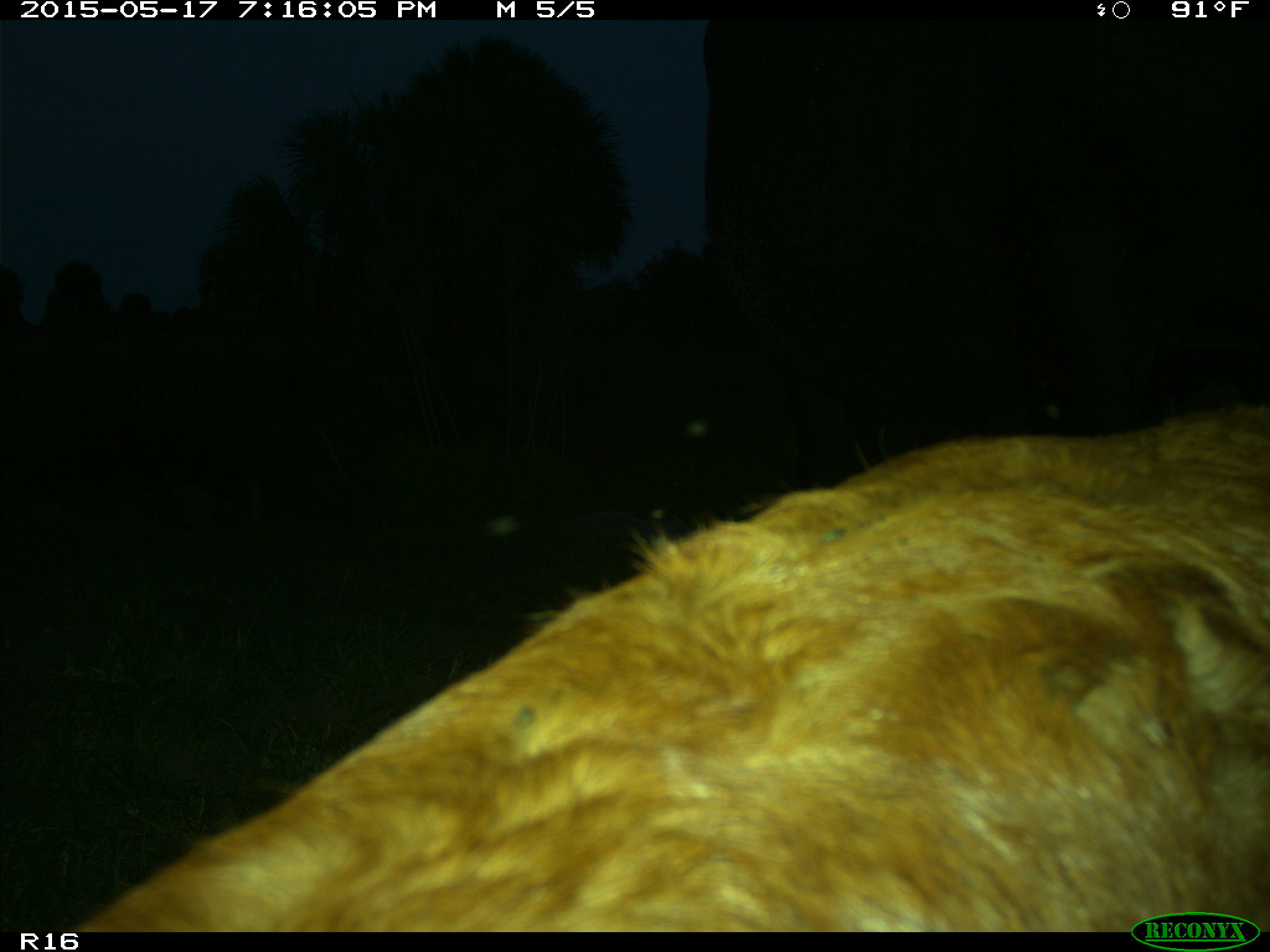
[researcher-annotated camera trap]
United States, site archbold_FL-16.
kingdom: Animalia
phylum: Chordata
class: Mammalia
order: Artiodactyla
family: Bovidae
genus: Bos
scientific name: Bos taurus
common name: domestic cow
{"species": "Bos taurus (domestic cow)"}